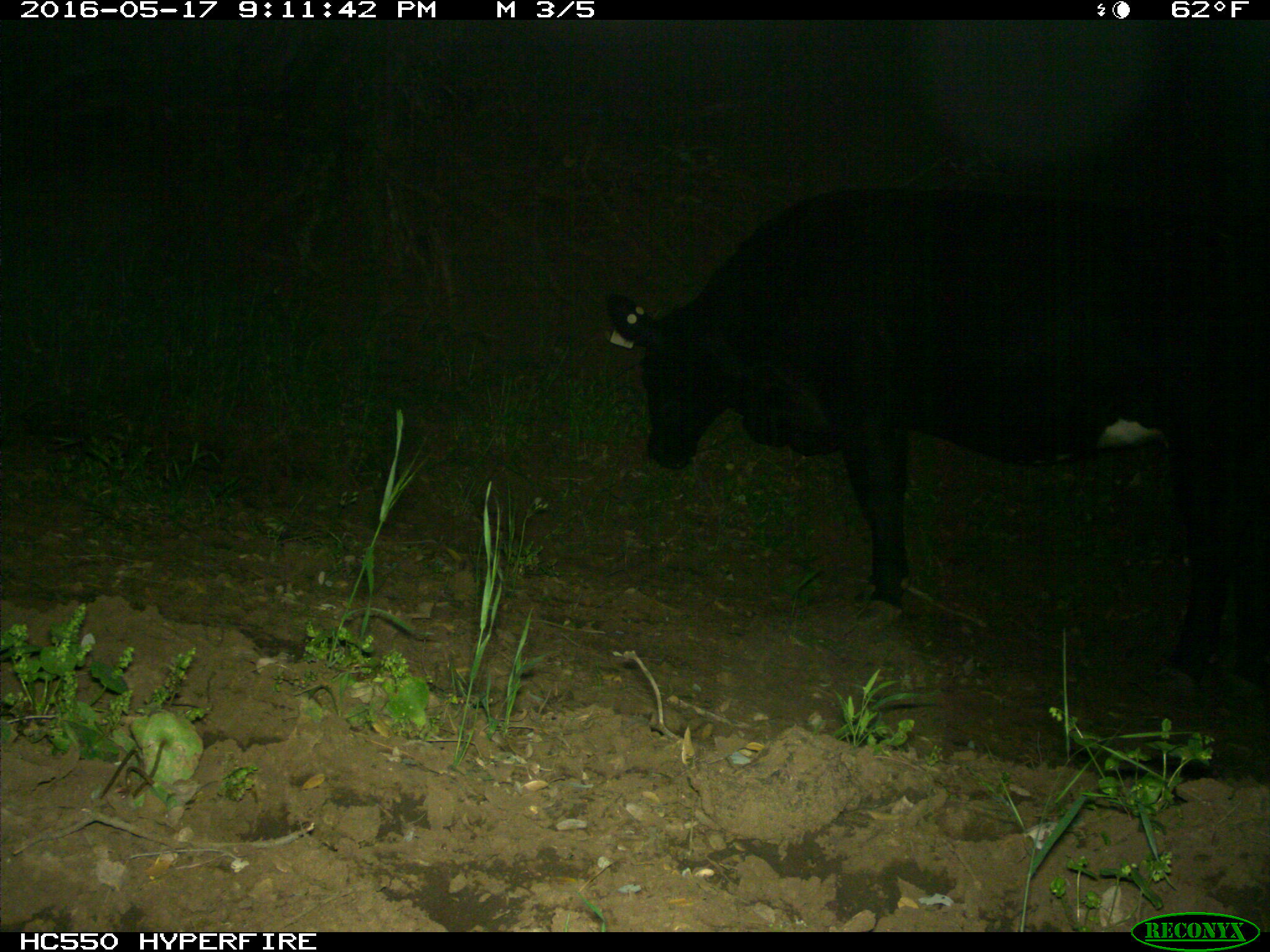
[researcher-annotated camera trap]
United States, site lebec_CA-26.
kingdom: Animalia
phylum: Chordata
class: Mammalia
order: Artiodactyla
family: Bovidae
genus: Bos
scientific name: Bos taurus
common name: domestic cow